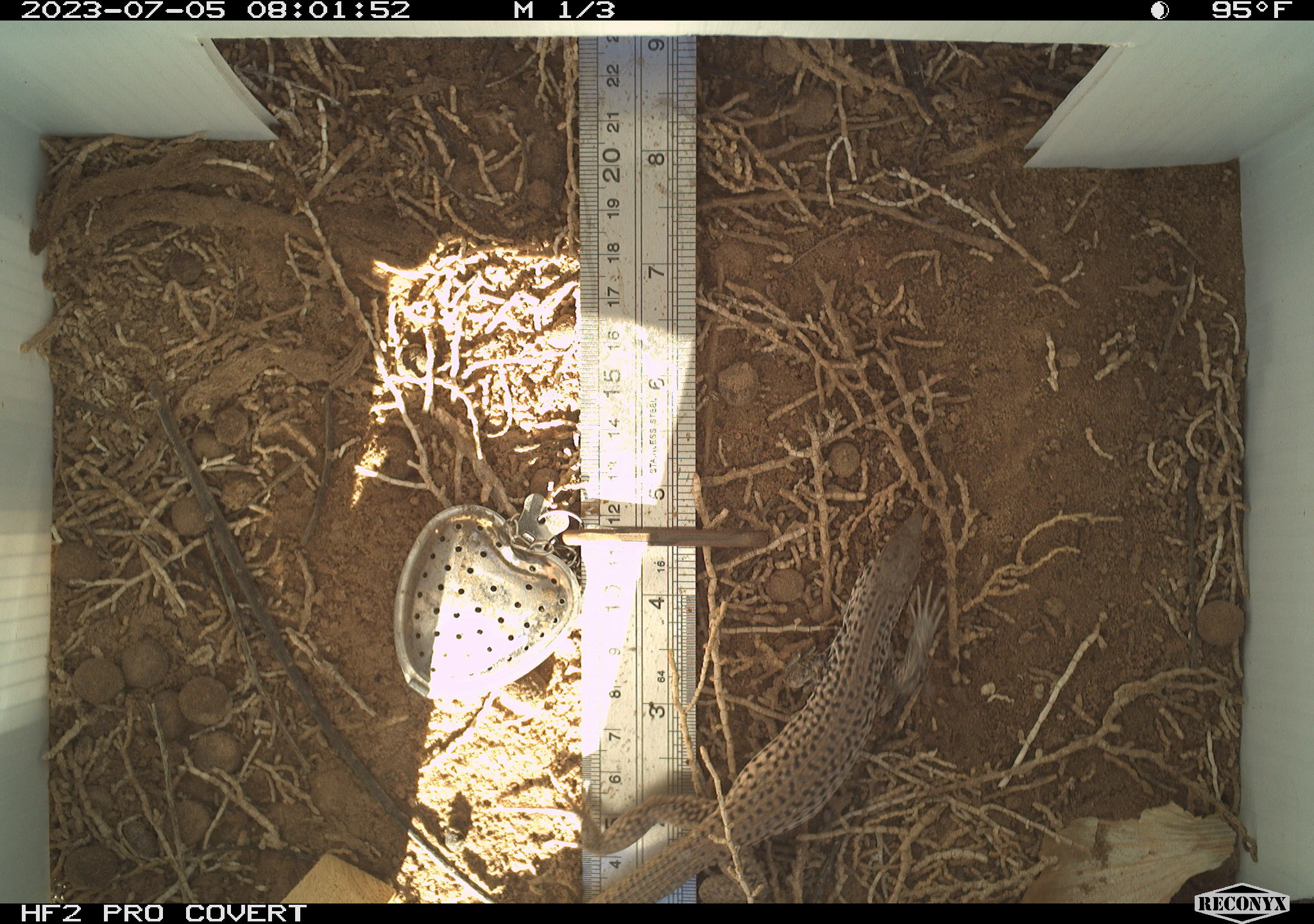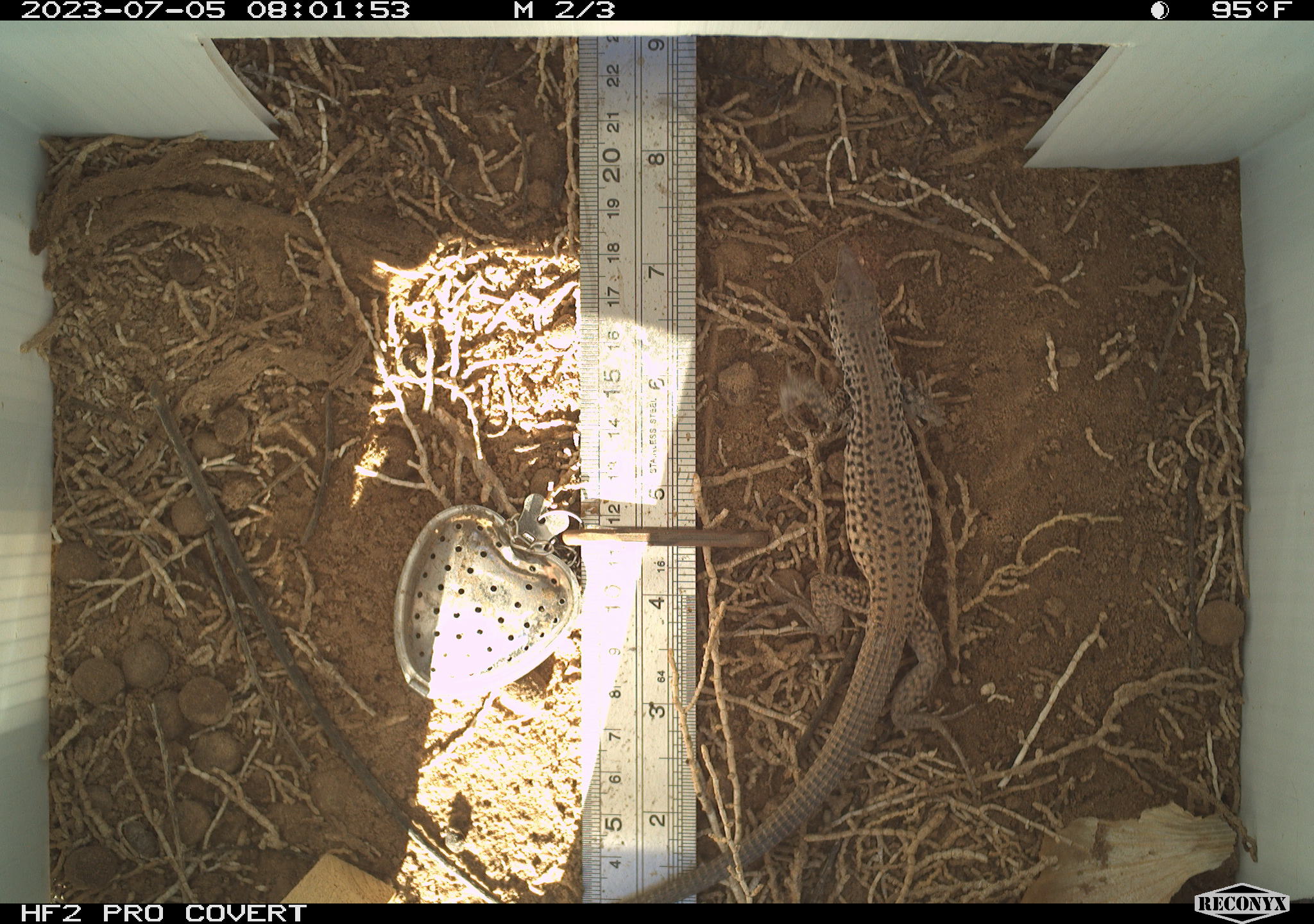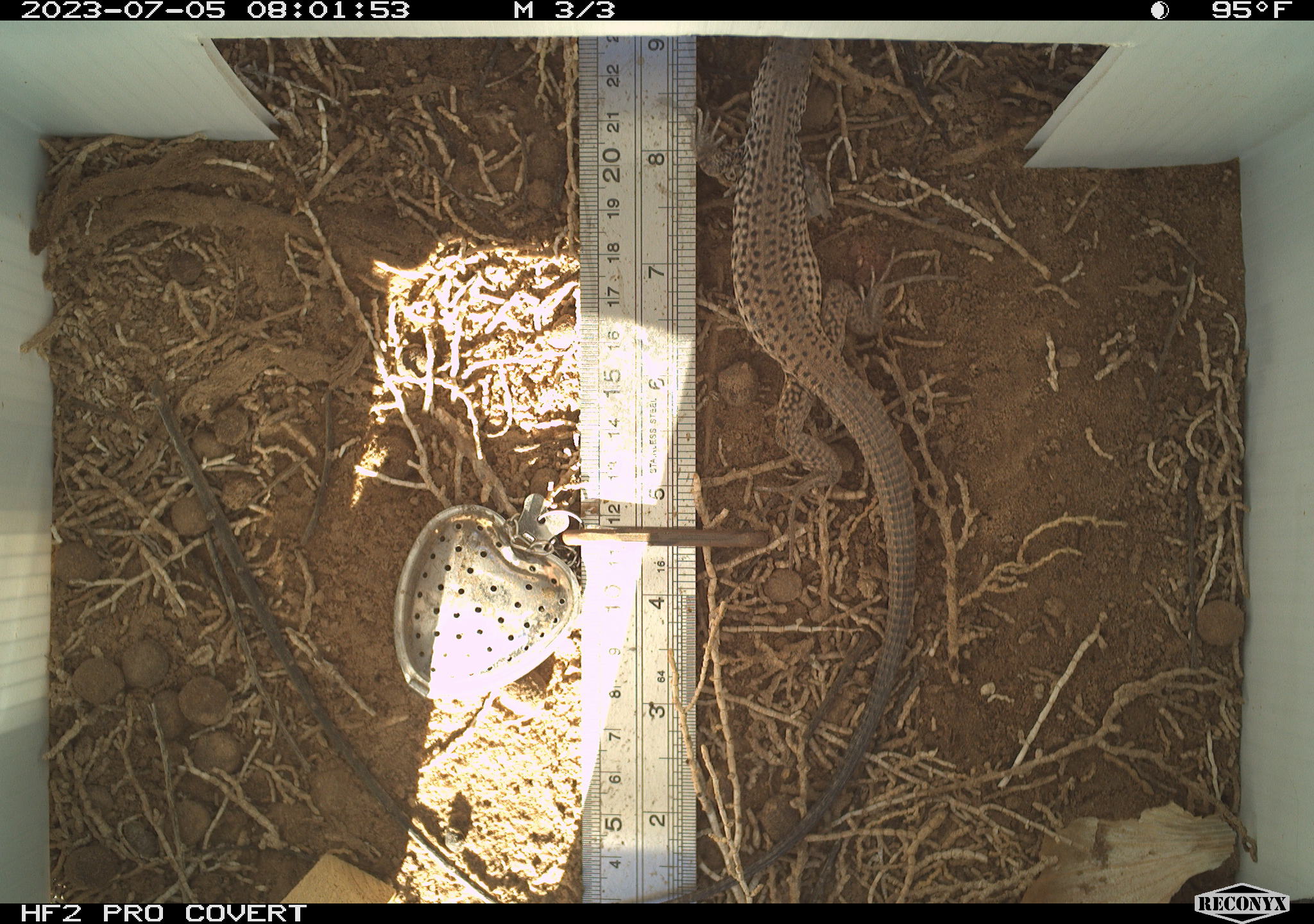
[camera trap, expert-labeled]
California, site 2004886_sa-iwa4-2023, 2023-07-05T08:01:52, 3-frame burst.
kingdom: Animalia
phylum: Chordata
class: Reptilia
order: Squamata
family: Teiidae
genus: Aspidoscelis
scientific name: Aspidoscelis tigris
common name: western whiptail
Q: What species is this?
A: Western whiptail (Aspidoscelis tigris).